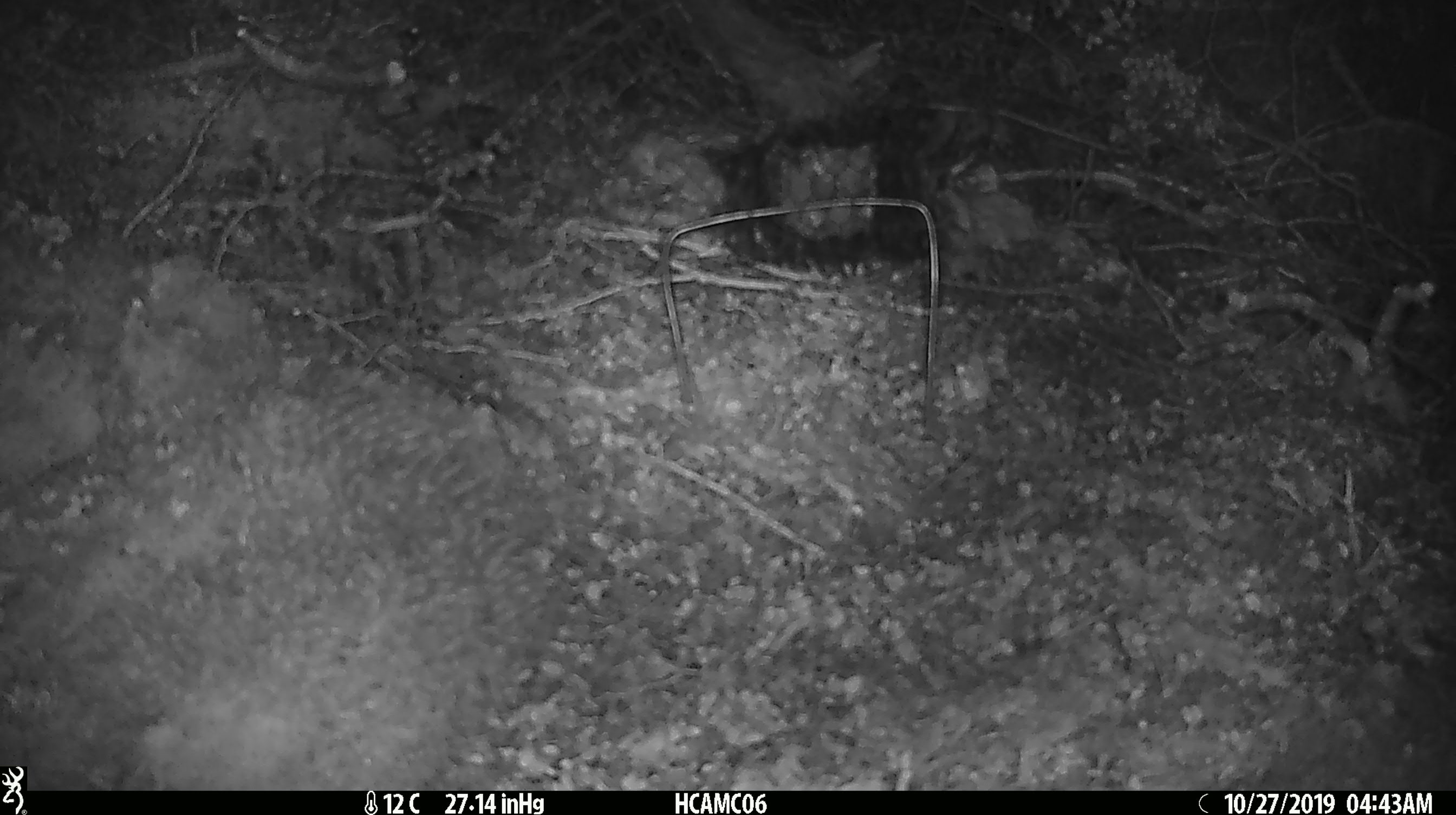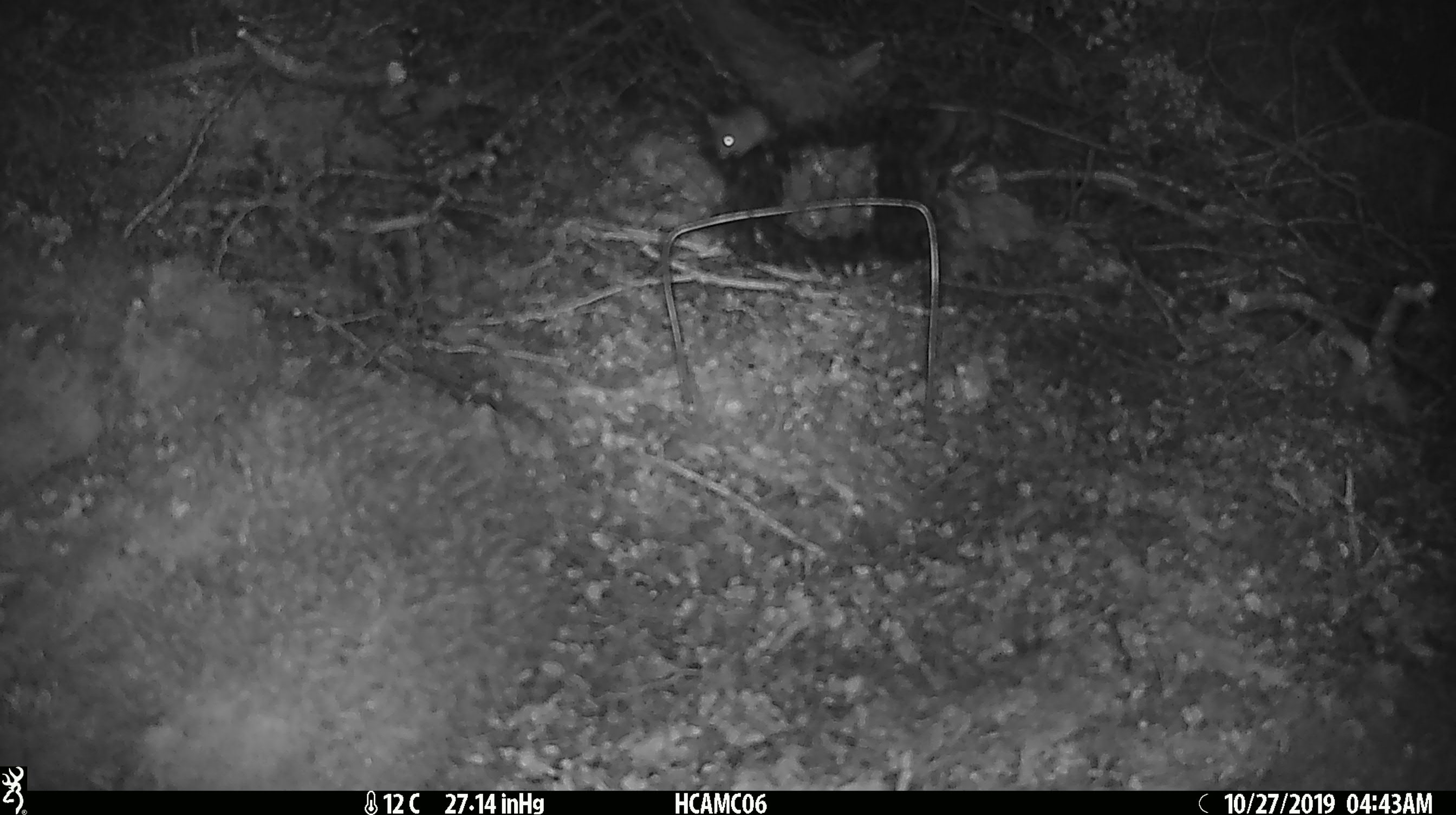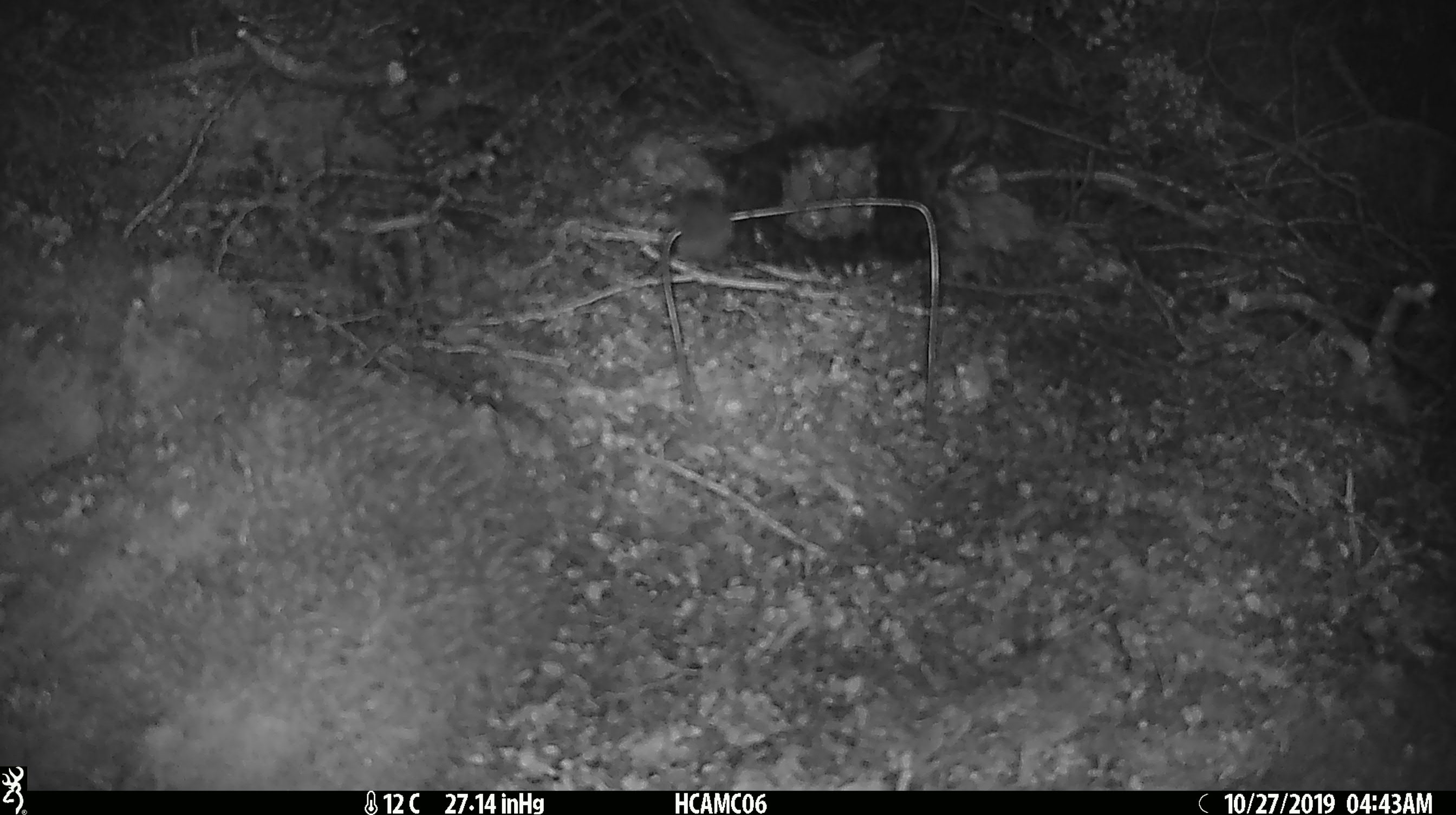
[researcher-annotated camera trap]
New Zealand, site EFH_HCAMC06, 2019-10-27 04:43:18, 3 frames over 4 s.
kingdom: Animalia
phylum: Chordata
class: Mammalia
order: Rodentia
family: Muridae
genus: Mus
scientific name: Mus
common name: mouse